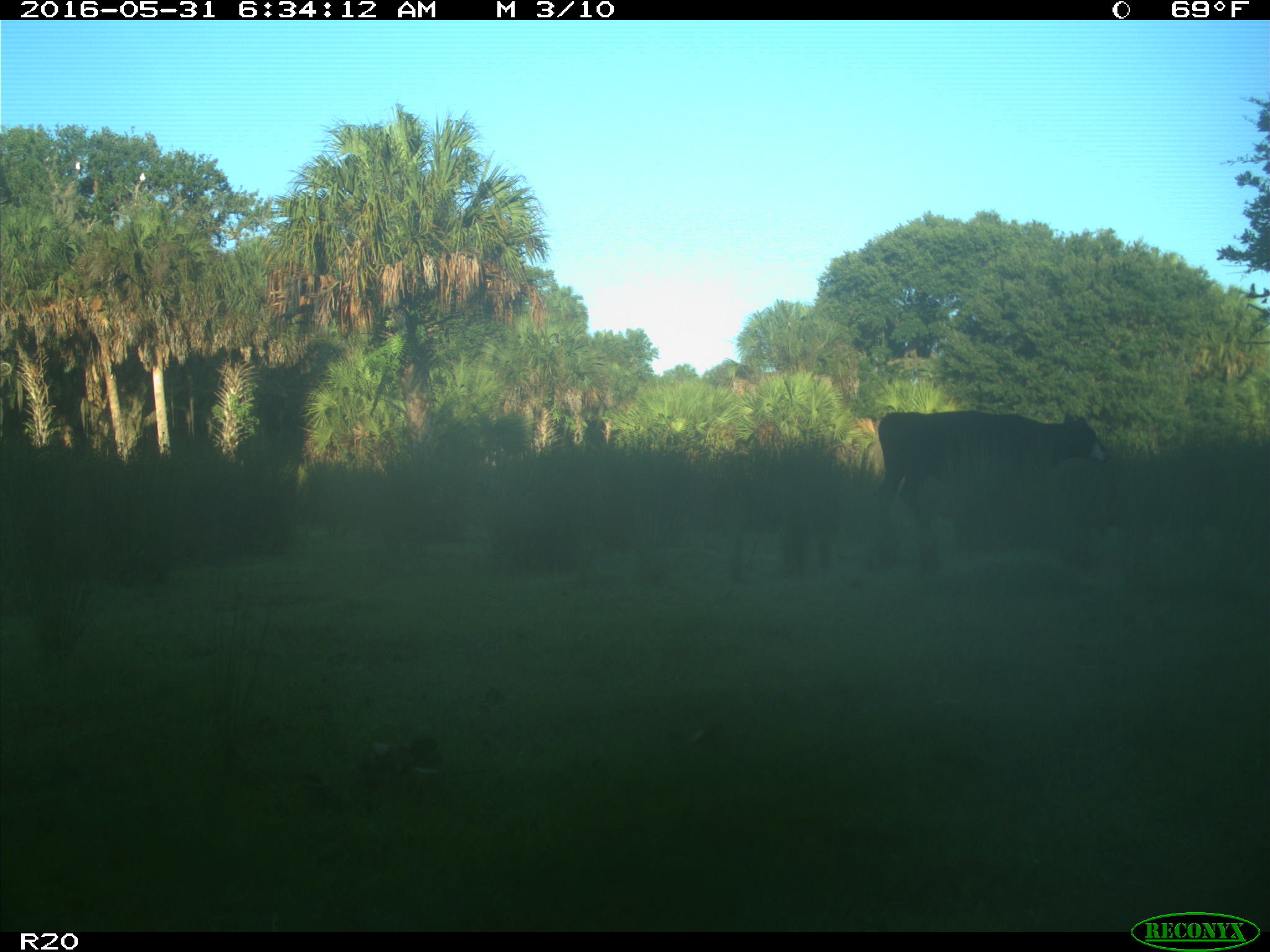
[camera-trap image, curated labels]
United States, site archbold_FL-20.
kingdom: Animalia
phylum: Chordata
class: Mammalia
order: Artiodactyla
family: Bovidae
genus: Bos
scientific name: Bos taurus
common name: domestic cow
Bos taurus (domestic cow).